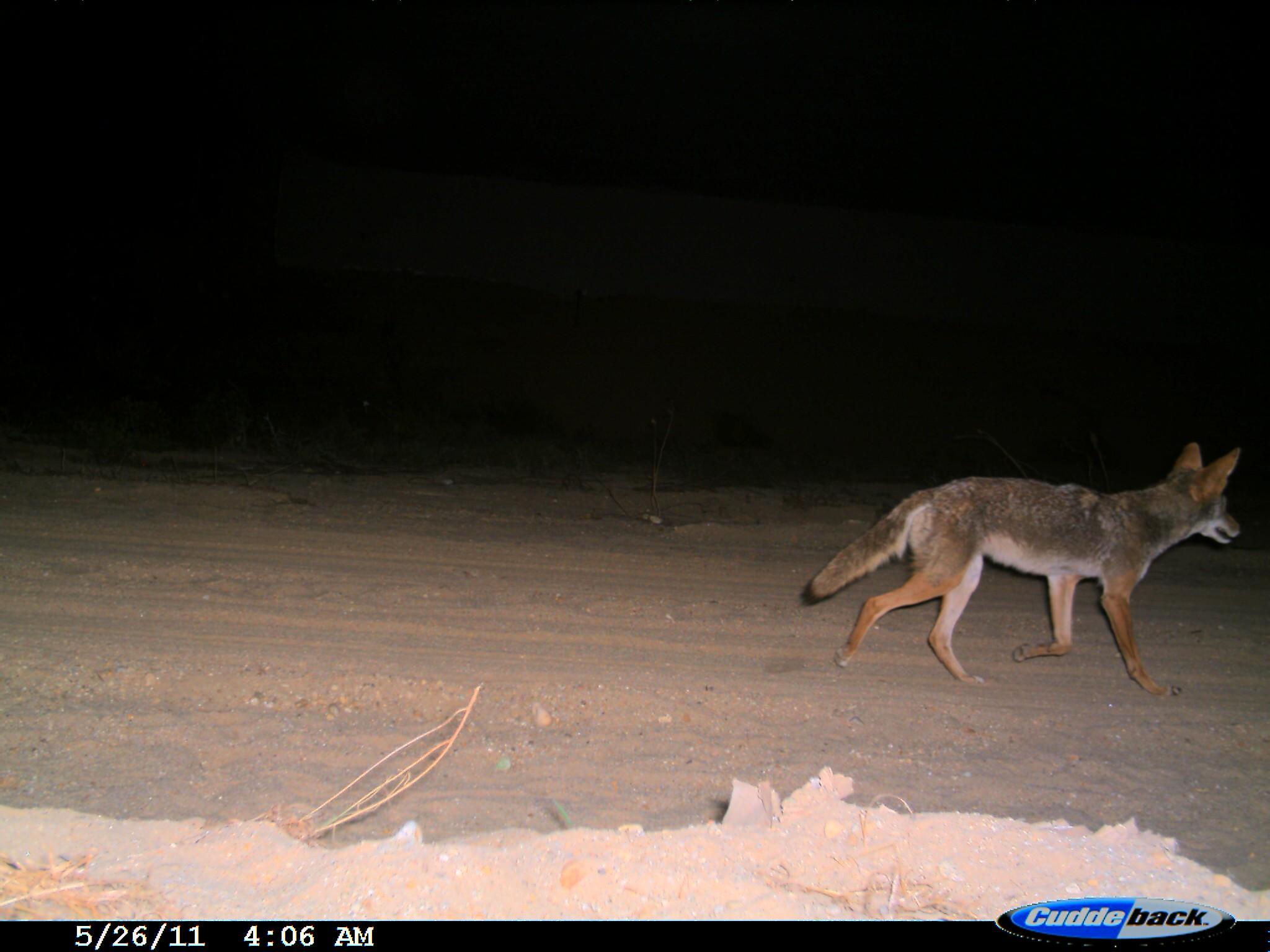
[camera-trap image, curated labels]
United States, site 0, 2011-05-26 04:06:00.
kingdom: Animalia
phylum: Chordata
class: Mammalia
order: Carnivora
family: Canidae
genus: Canis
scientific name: Canis latrans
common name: coyote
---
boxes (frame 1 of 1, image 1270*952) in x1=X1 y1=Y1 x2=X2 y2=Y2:
coyote: x1=787 y1=428 x2=1256 y2=709